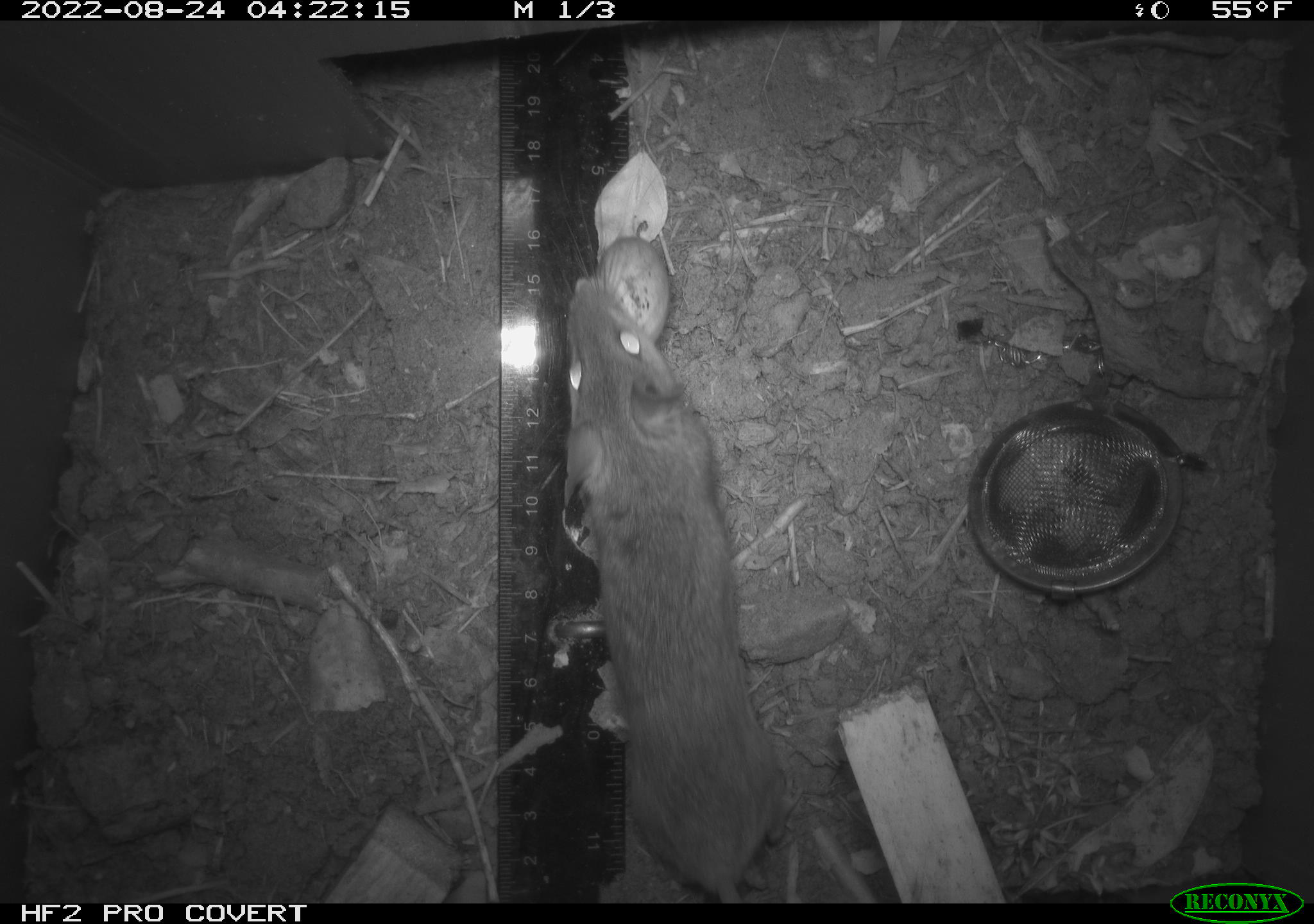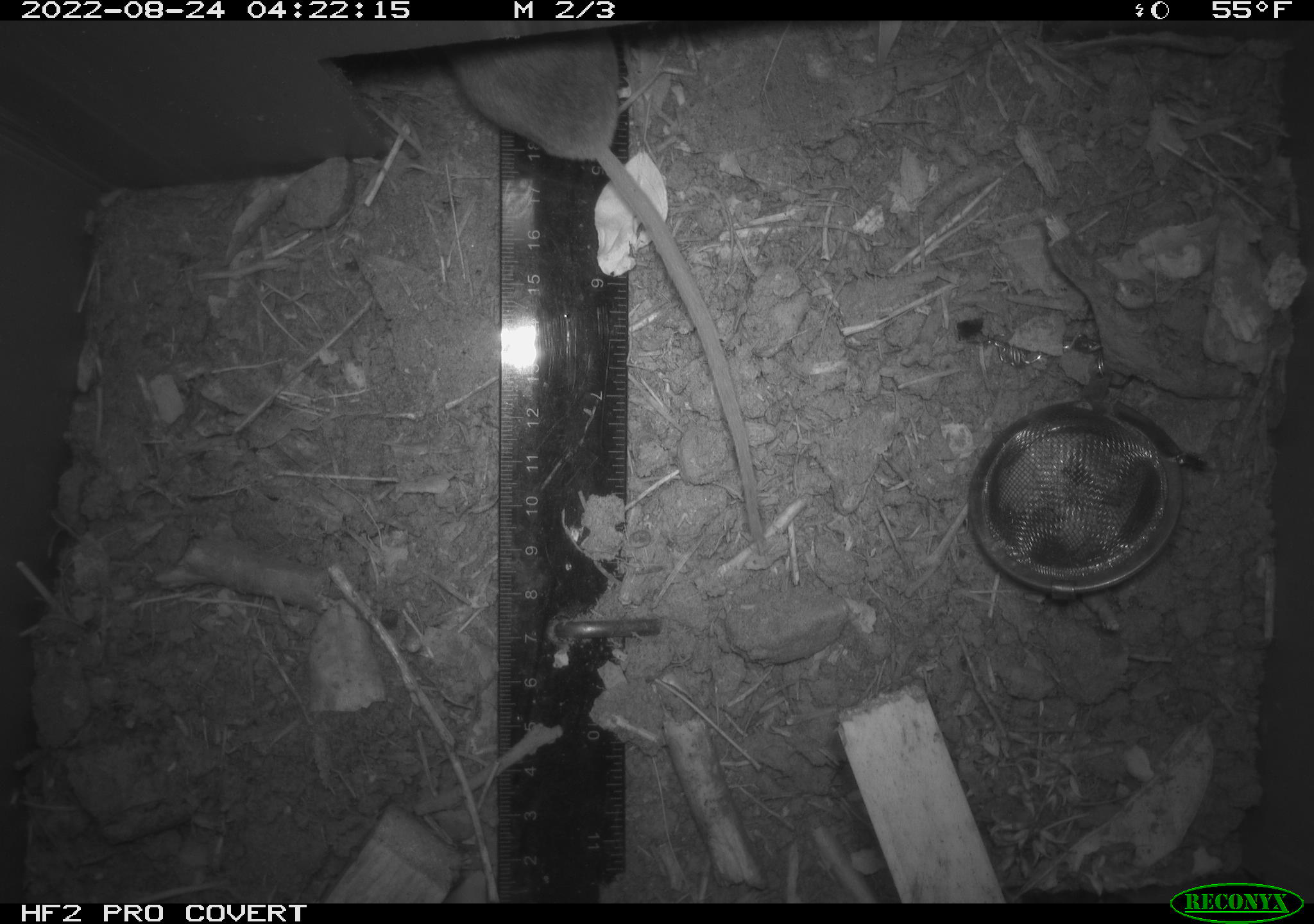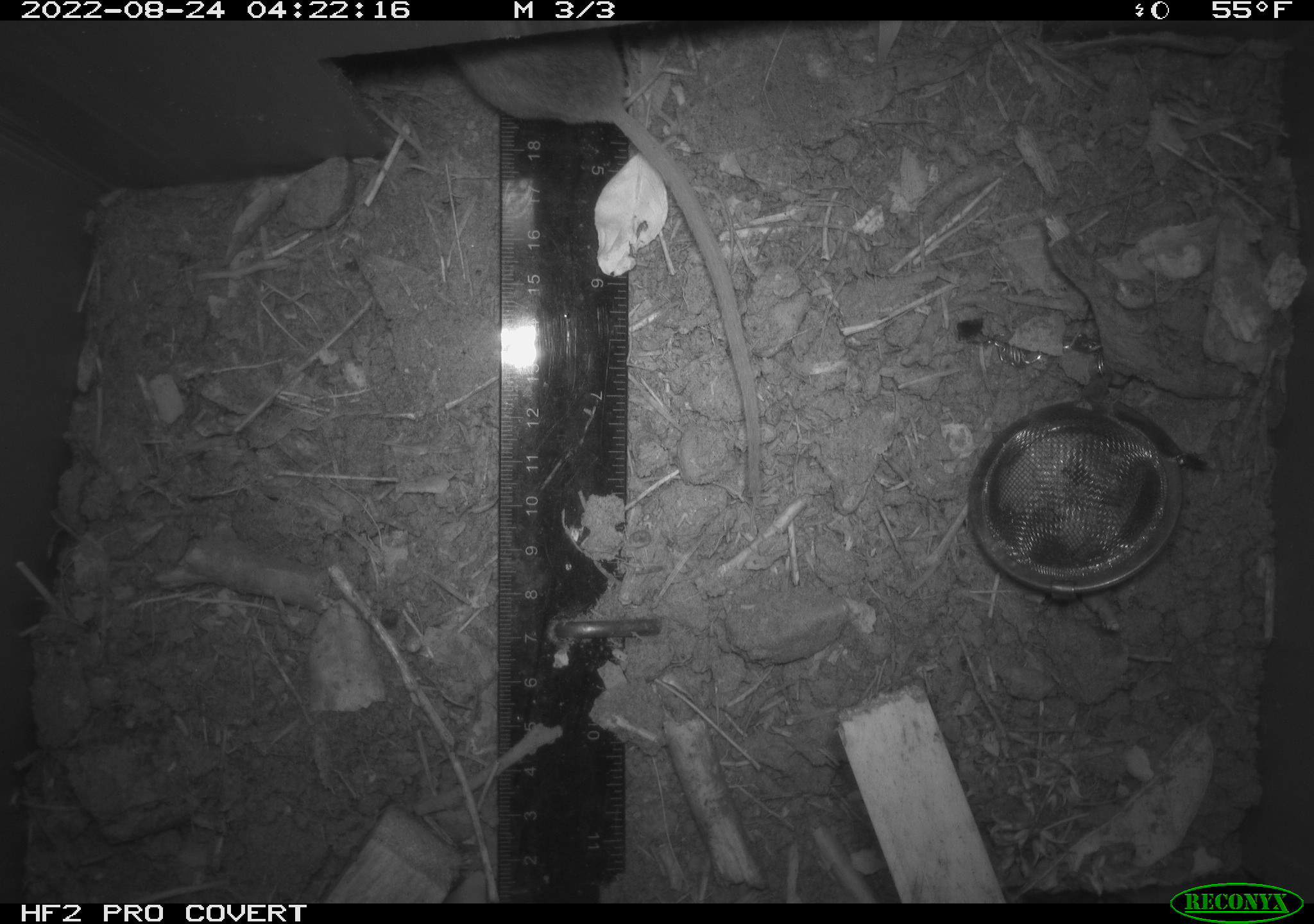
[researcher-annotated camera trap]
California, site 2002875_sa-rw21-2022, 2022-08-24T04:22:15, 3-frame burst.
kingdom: Animalia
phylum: Chordata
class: Mammalia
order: Rodentia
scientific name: Rodentia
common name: rodent